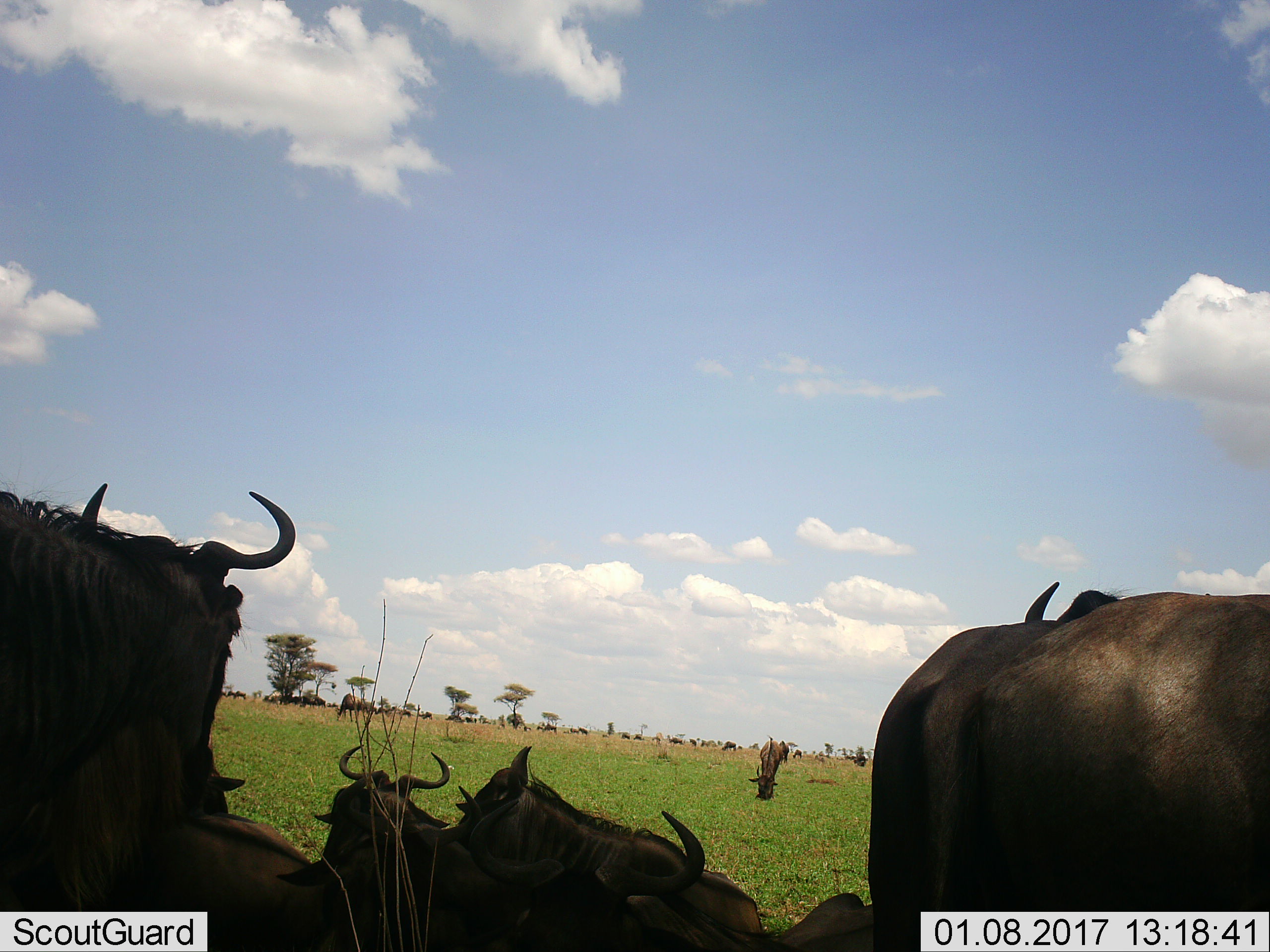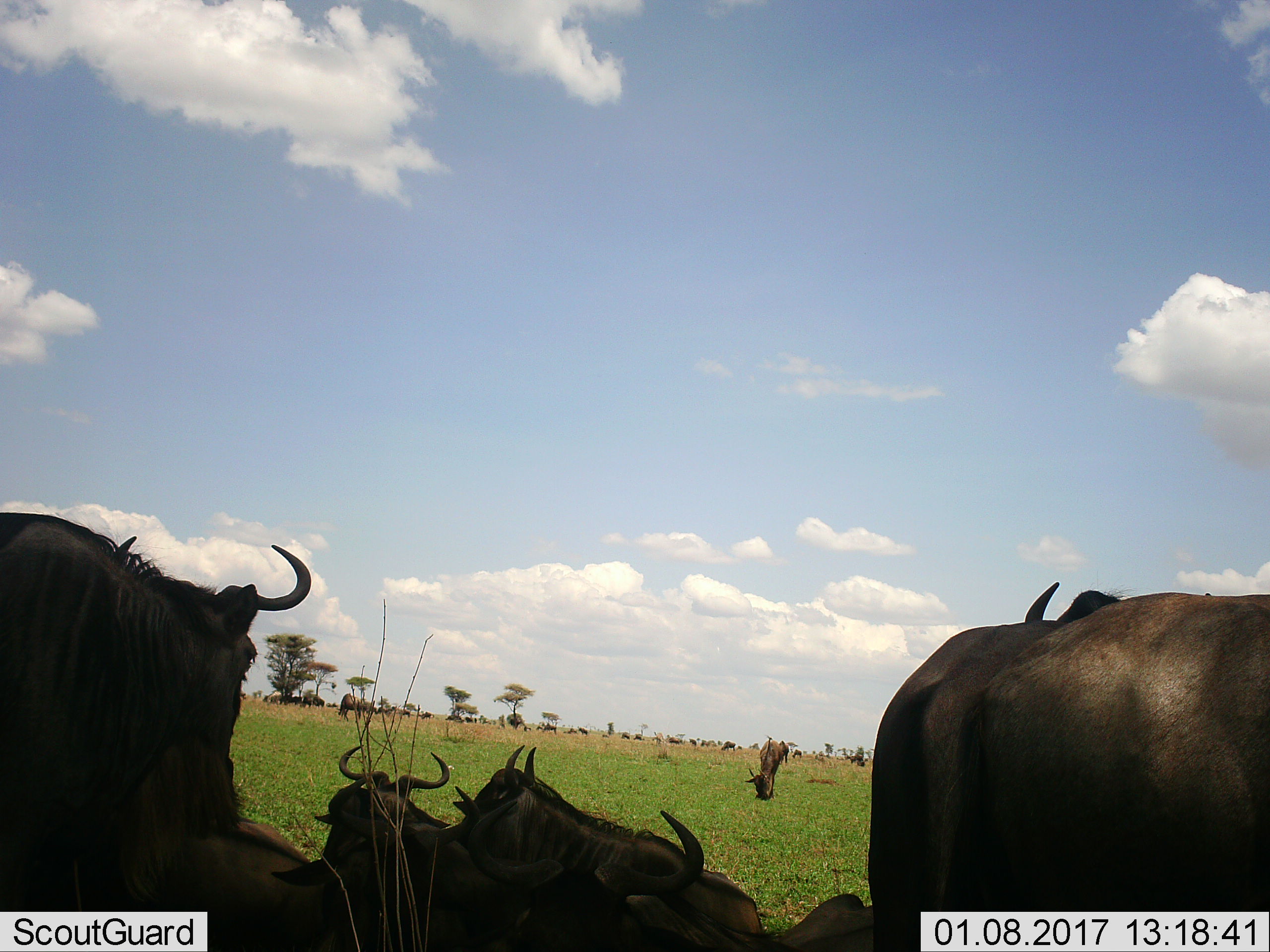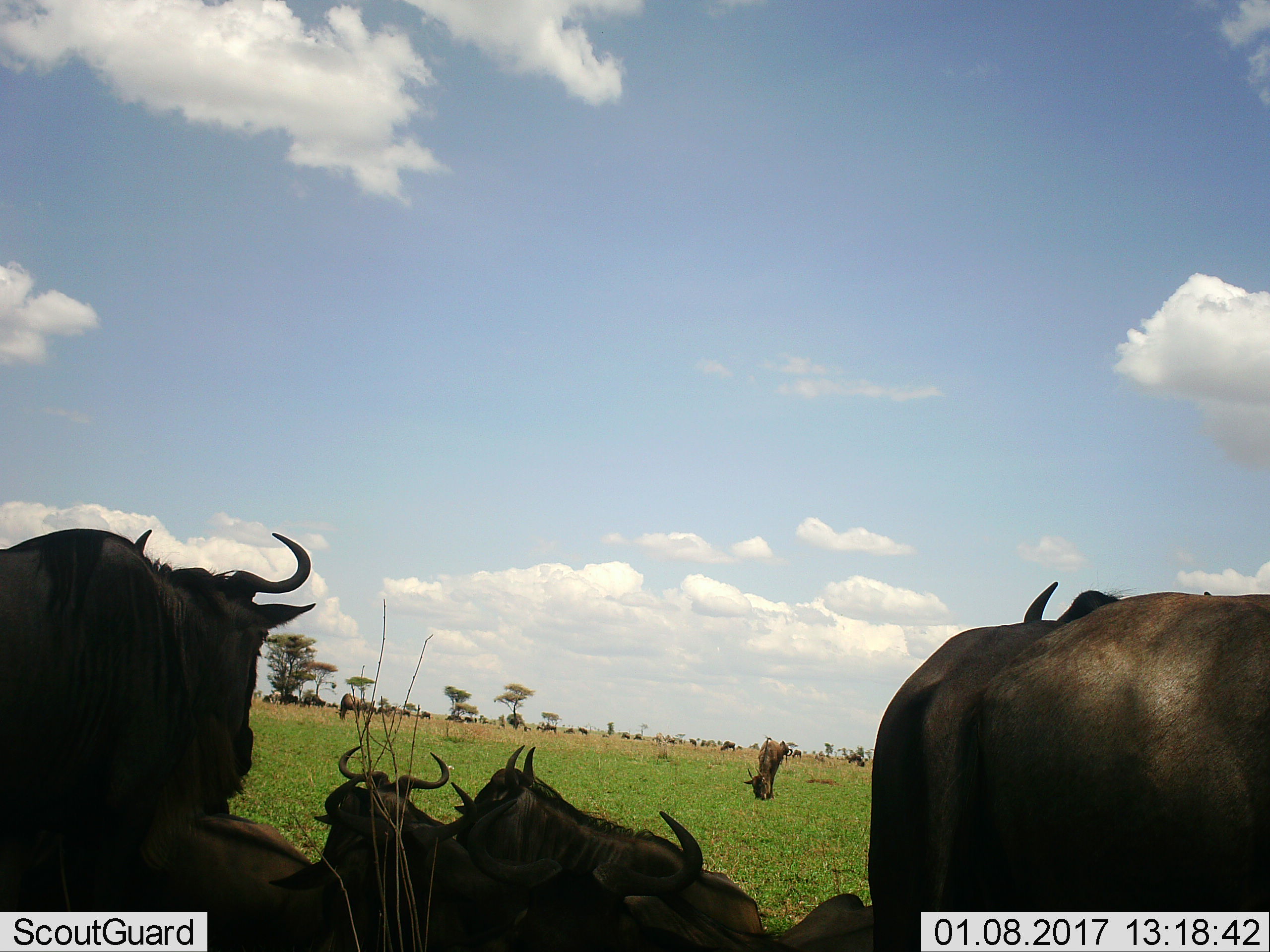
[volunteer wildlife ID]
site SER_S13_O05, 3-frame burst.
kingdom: Animalia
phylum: Chordata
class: Mammalia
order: Artiodactyla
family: Bovidae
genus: Connochaetes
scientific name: Connochaetes taurinus taurinus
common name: blue wildebeest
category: wildebeestblue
Wildebeestblue (blue wildebeest) (Connochaetes taurinus taurinus), count 11-50. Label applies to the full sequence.